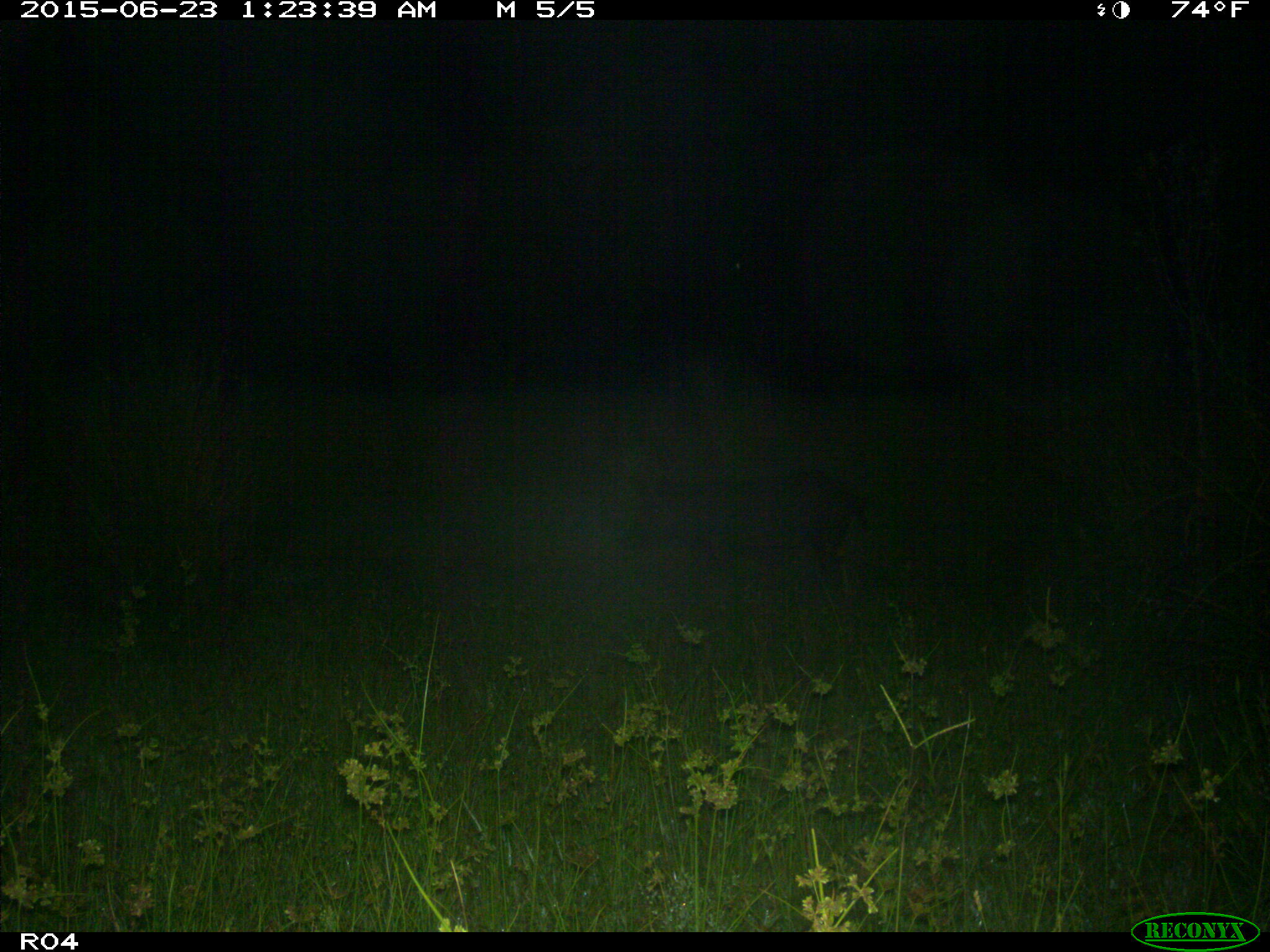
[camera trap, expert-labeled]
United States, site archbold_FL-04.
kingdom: Animalia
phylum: Chordata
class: Mammalia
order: Artiodactyla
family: Suidae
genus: Sus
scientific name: Sus scrofa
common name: wild boar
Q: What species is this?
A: Sus scrofa (wild boar).